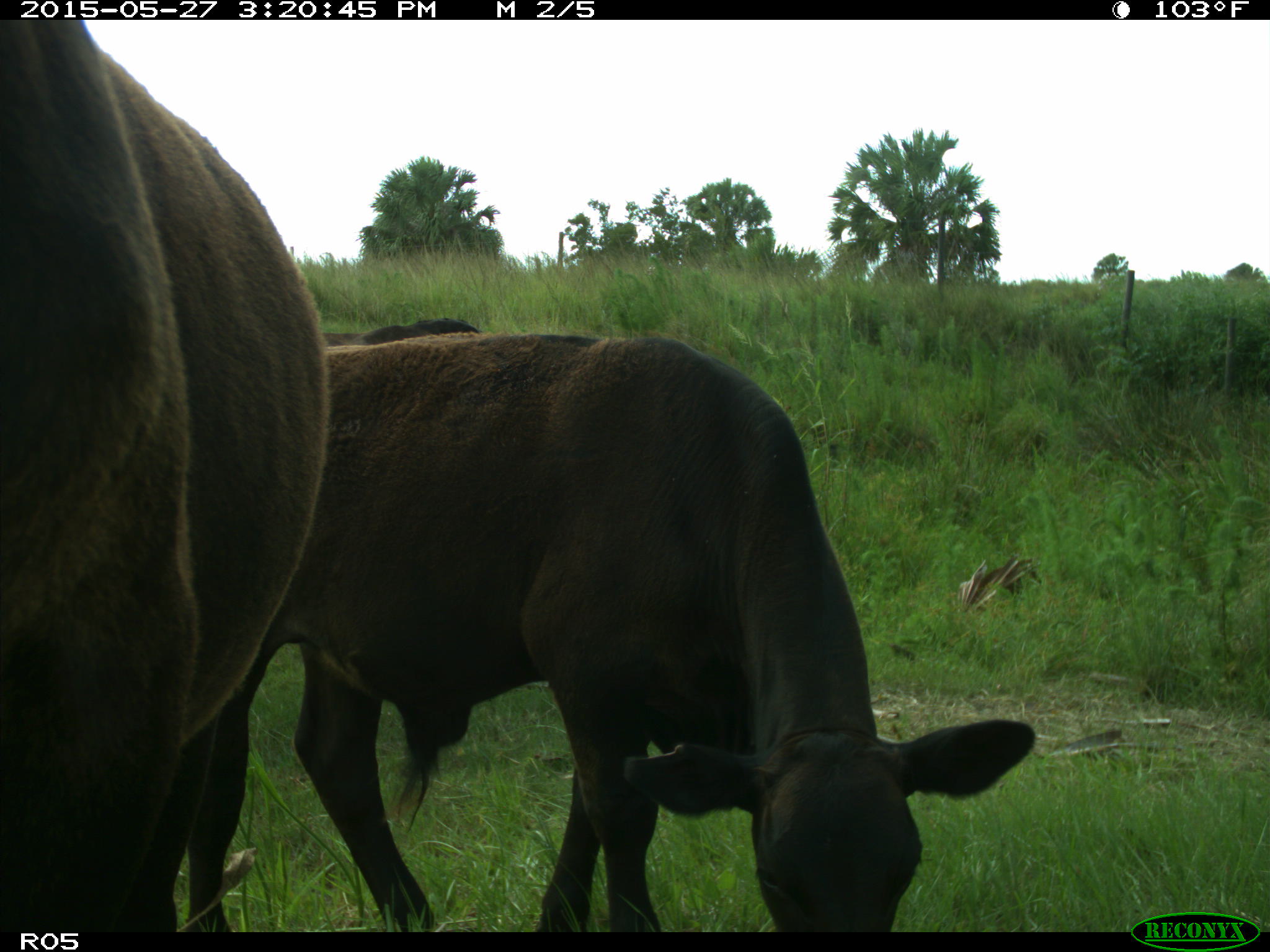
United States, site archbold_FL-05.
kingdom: Animalia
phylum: Chordata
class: Mammalia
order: Artiodactyla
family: Bovidae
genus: Bos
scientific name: Bos taurus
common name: domestic cow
Bos taurus (domestic cow).